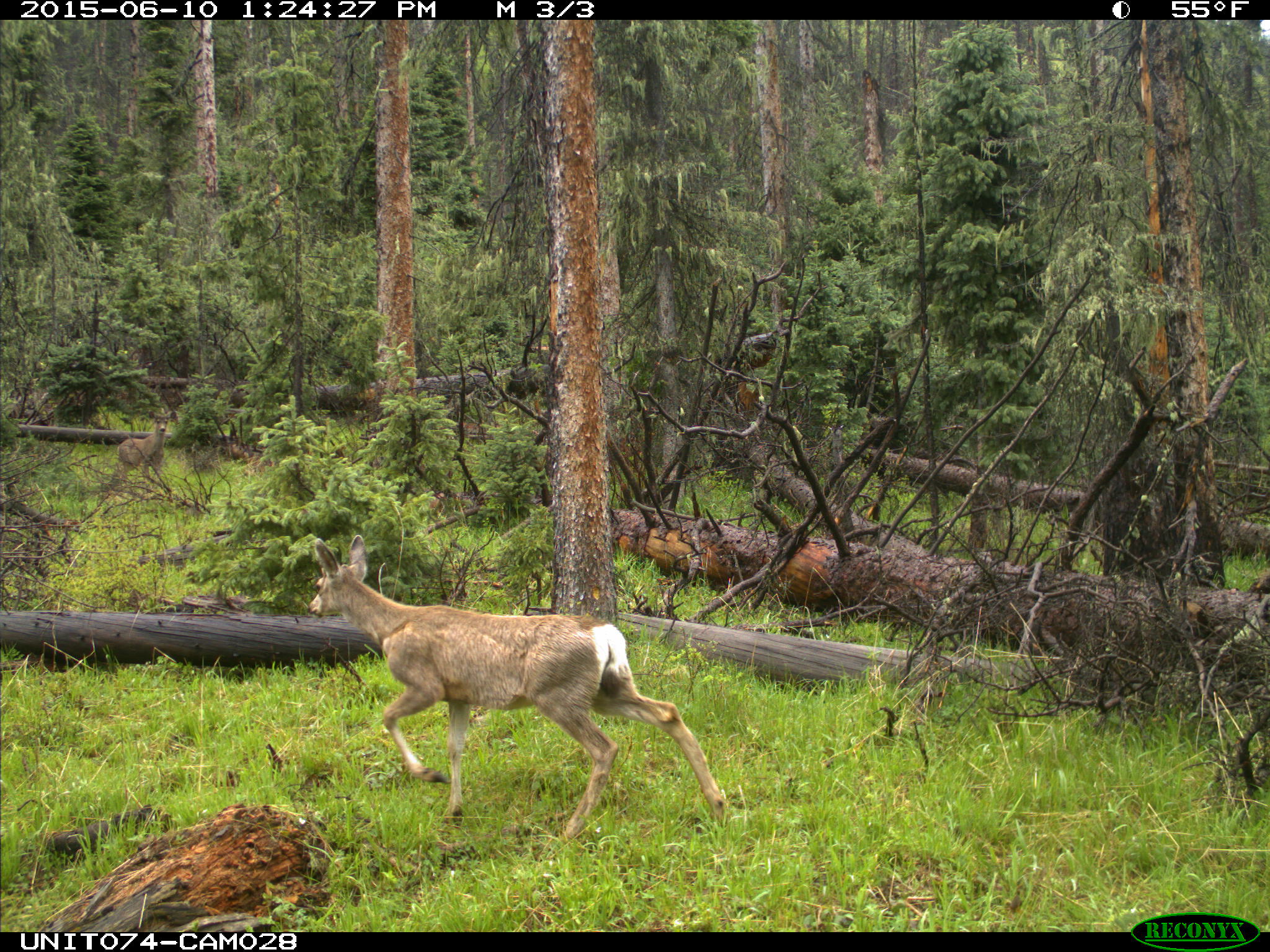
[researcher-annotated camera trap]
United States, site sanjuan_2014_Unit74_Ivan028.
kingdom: Animalia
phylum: Chordata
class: Mammalia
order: Artiodactyla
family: Cervidae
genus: Odocoileus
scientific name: Odocoileus hemionus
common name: mule deer